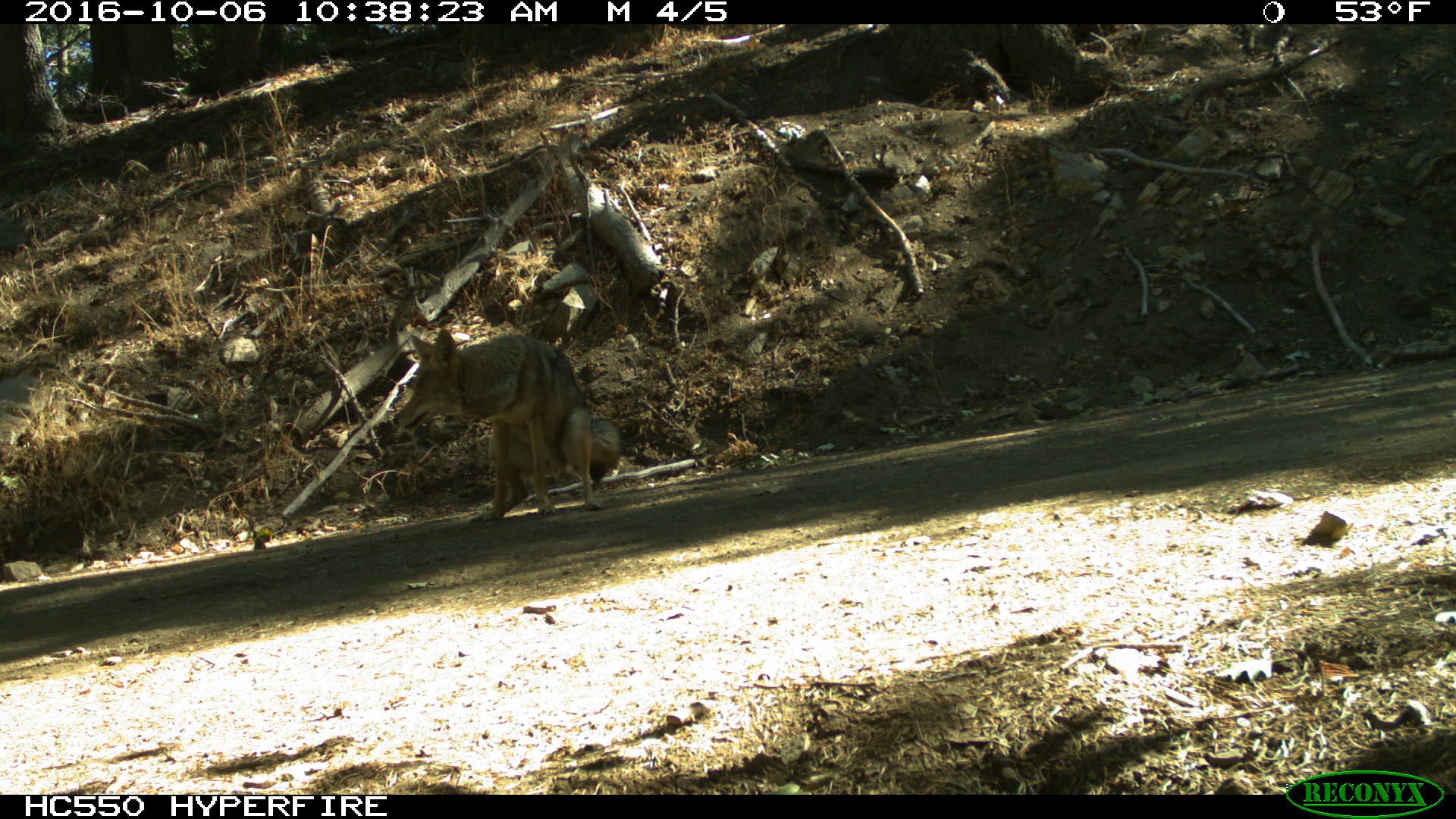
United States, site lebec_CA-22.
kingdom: Animalia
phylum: Chordata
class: Mammalia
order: Carnivora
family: Canidae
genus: Canis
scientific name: Canis latrans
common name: coyote